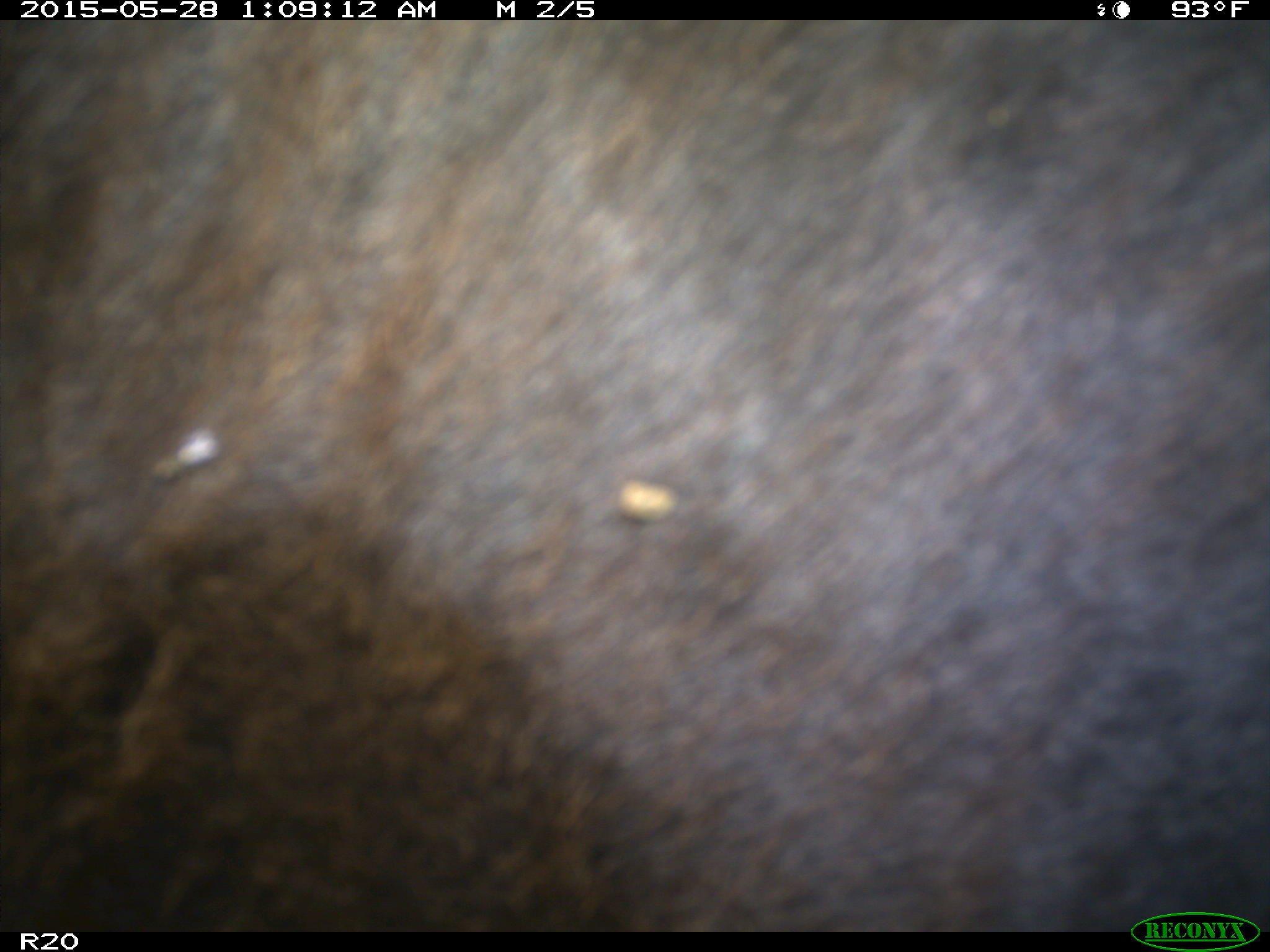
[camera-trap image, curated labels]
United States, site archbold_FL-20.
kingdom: Animalia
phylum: Chordata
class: Mammalia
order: Artiodactyla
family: Bovidae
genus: Bos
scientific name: Bos taurus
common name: domestic cow